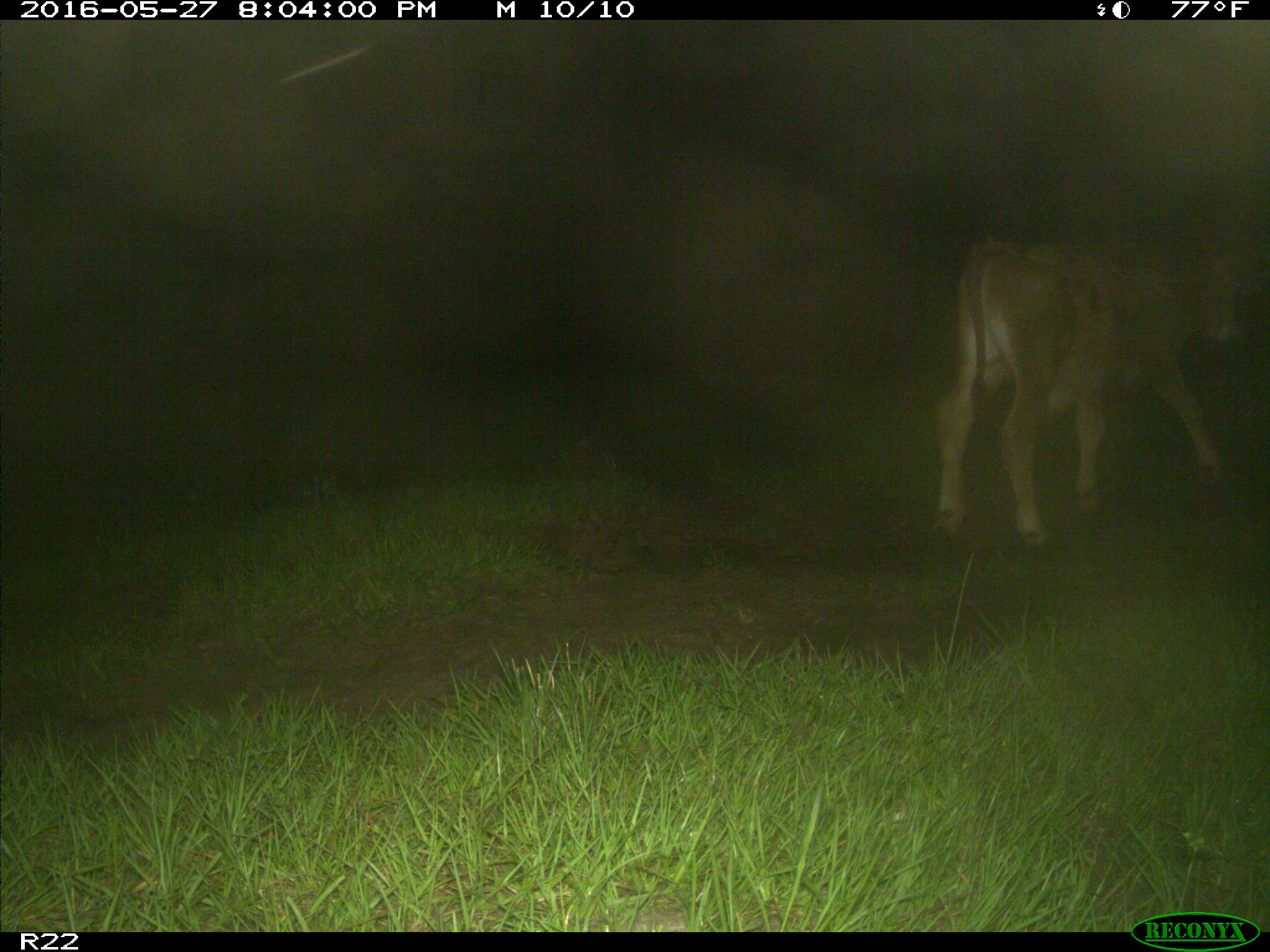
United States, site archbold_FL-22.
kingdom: Animalia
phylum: Chordata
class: Mammalia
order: Artiodactyla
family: Bovidae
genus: Bos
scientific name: Bos taurus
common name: domestic cow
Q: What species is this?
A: Bos taurus (domestic cow).